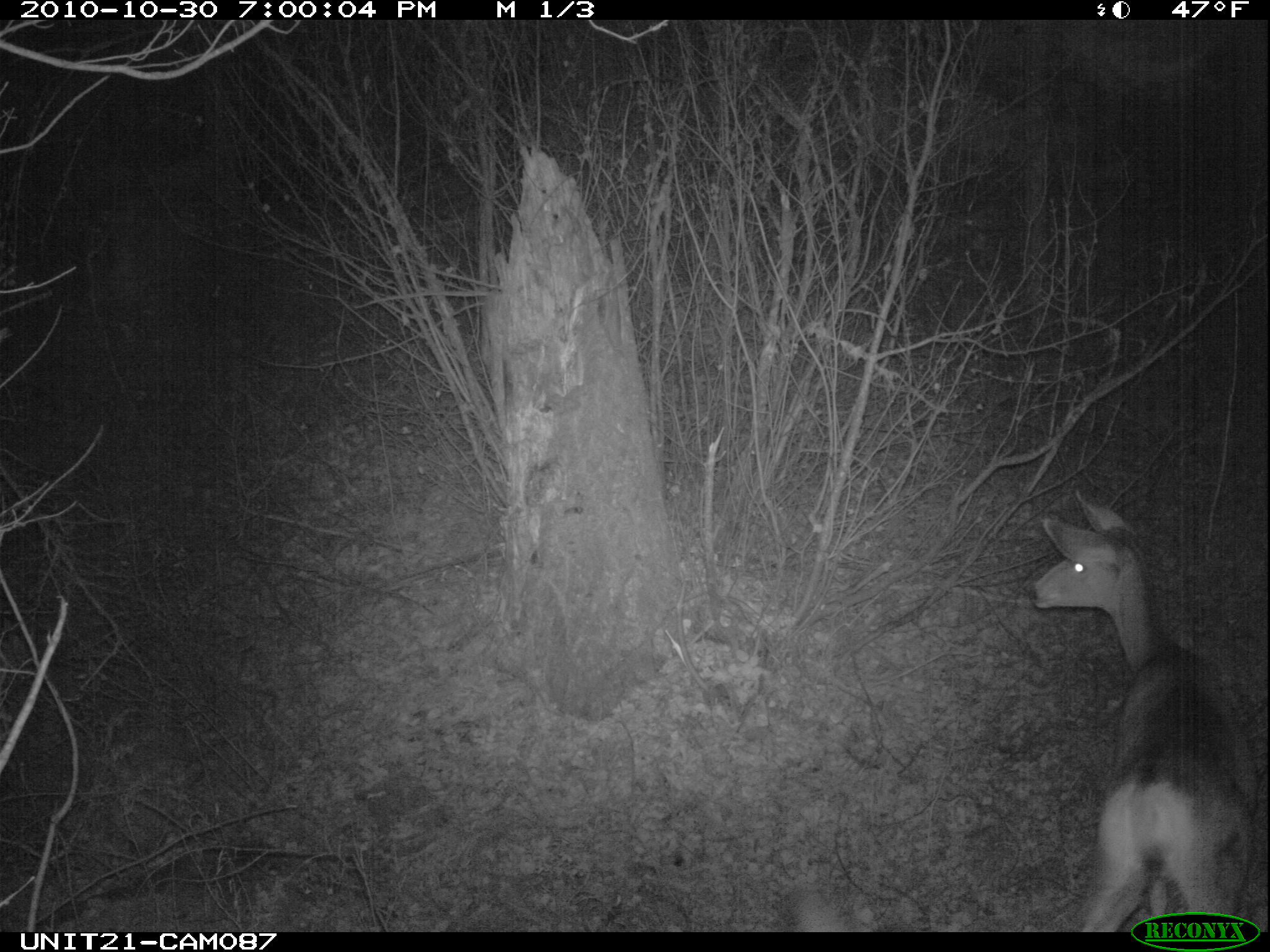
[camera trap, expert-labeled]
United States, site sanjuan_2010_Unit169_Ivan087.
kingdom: Animalia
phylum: Chordata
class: Mammalia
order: Artiodactyla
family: Cervidae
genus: Odocoileus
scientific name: Odocoileus hemionus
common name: mule deer